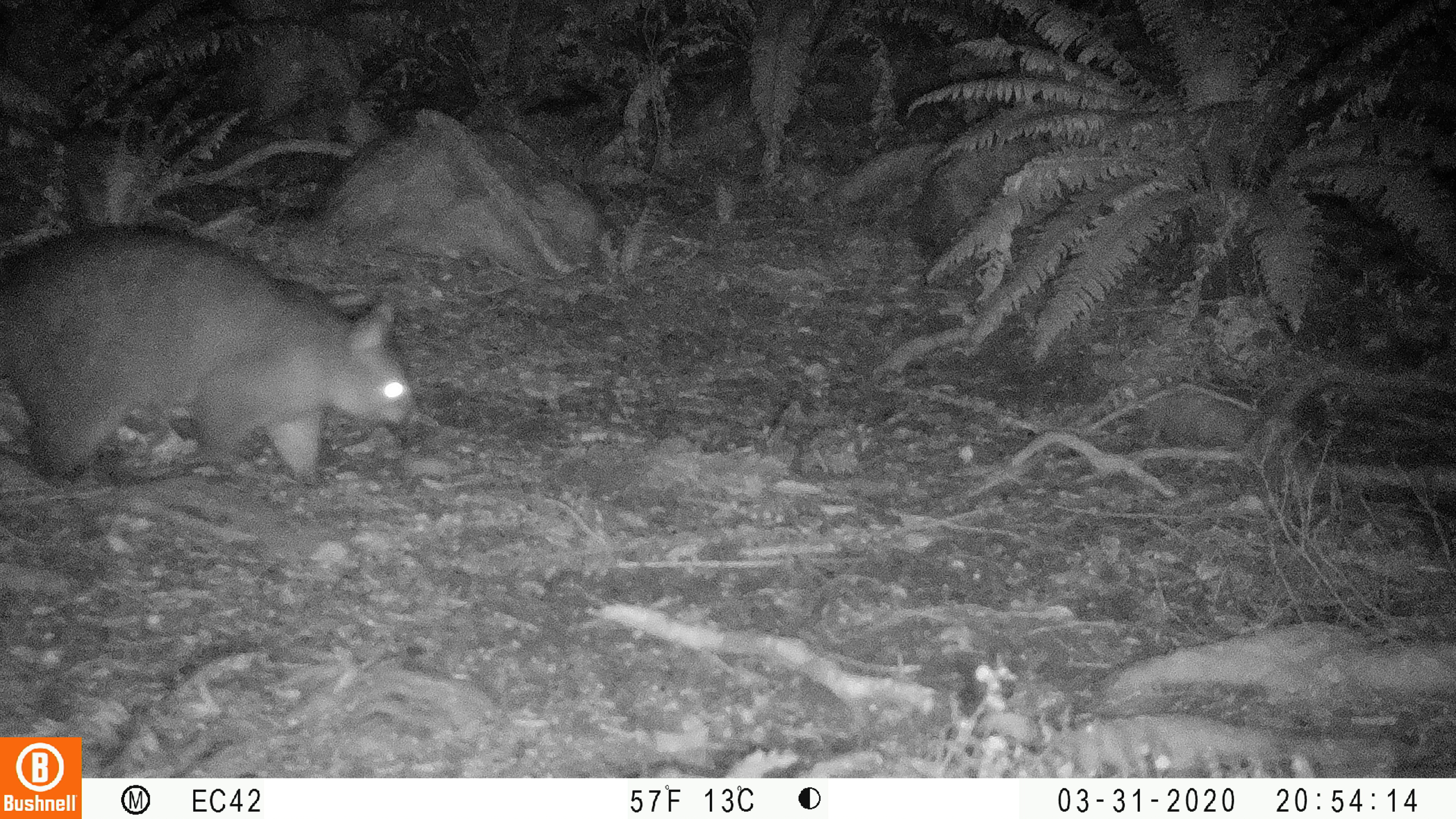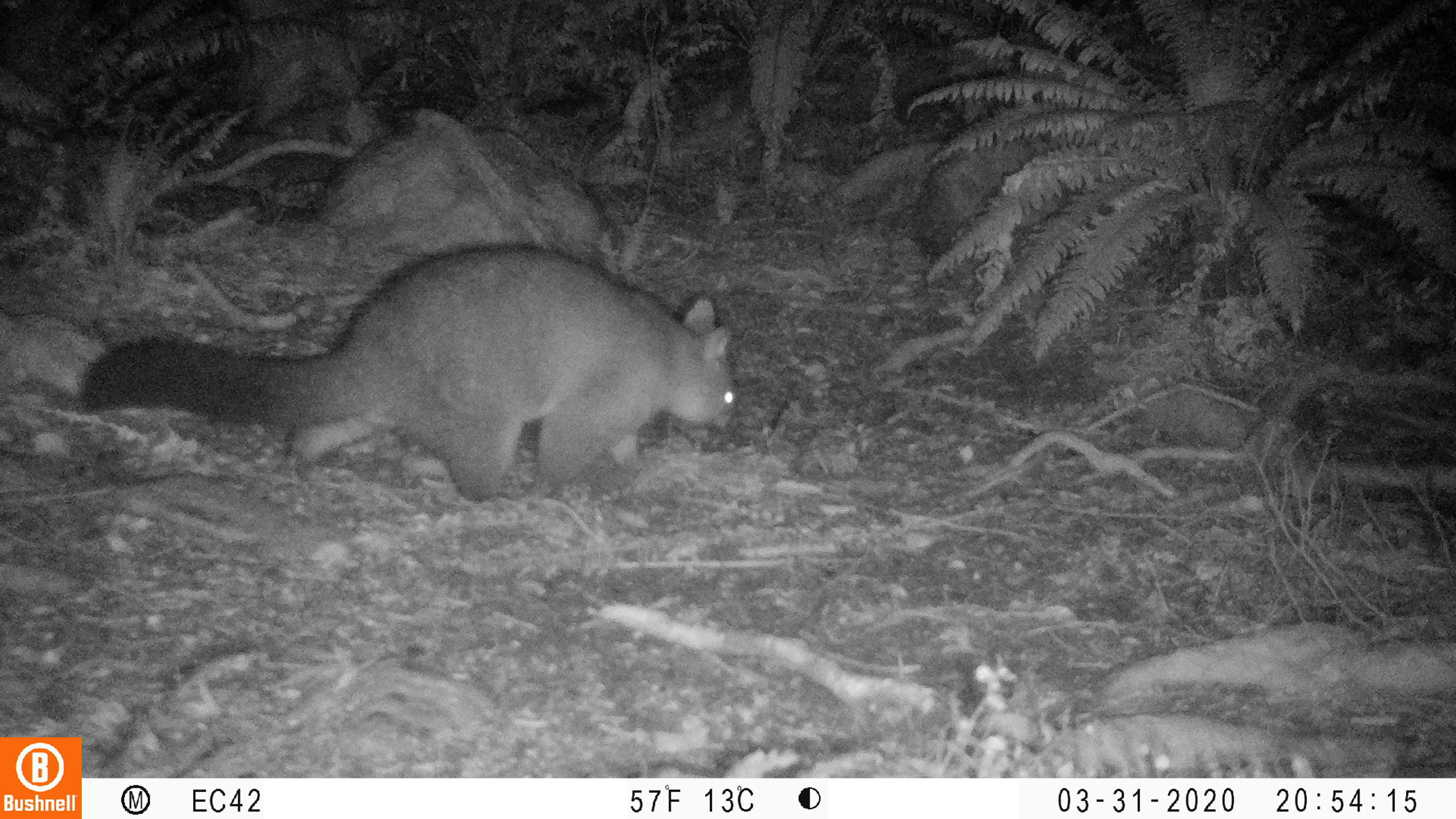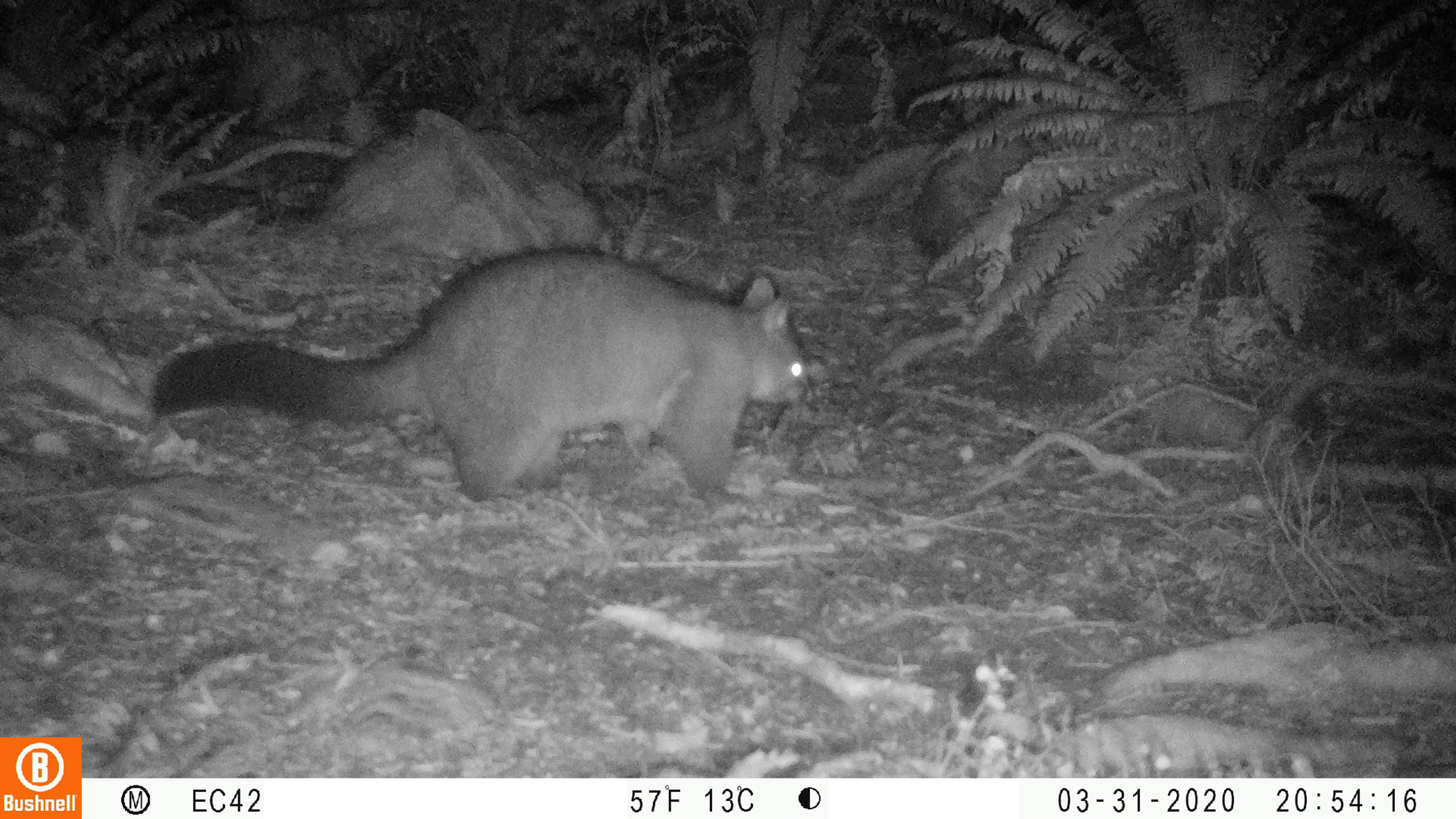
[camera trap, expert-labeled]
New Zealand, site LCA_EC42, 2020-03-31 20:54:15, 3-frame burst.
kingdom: Animalia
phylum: Chordata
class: Mammalia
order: Diprotodontia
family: Phalangeridae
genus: Trichosurus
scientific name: Trichosurus vulpecula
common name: common brushtail possum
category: possum